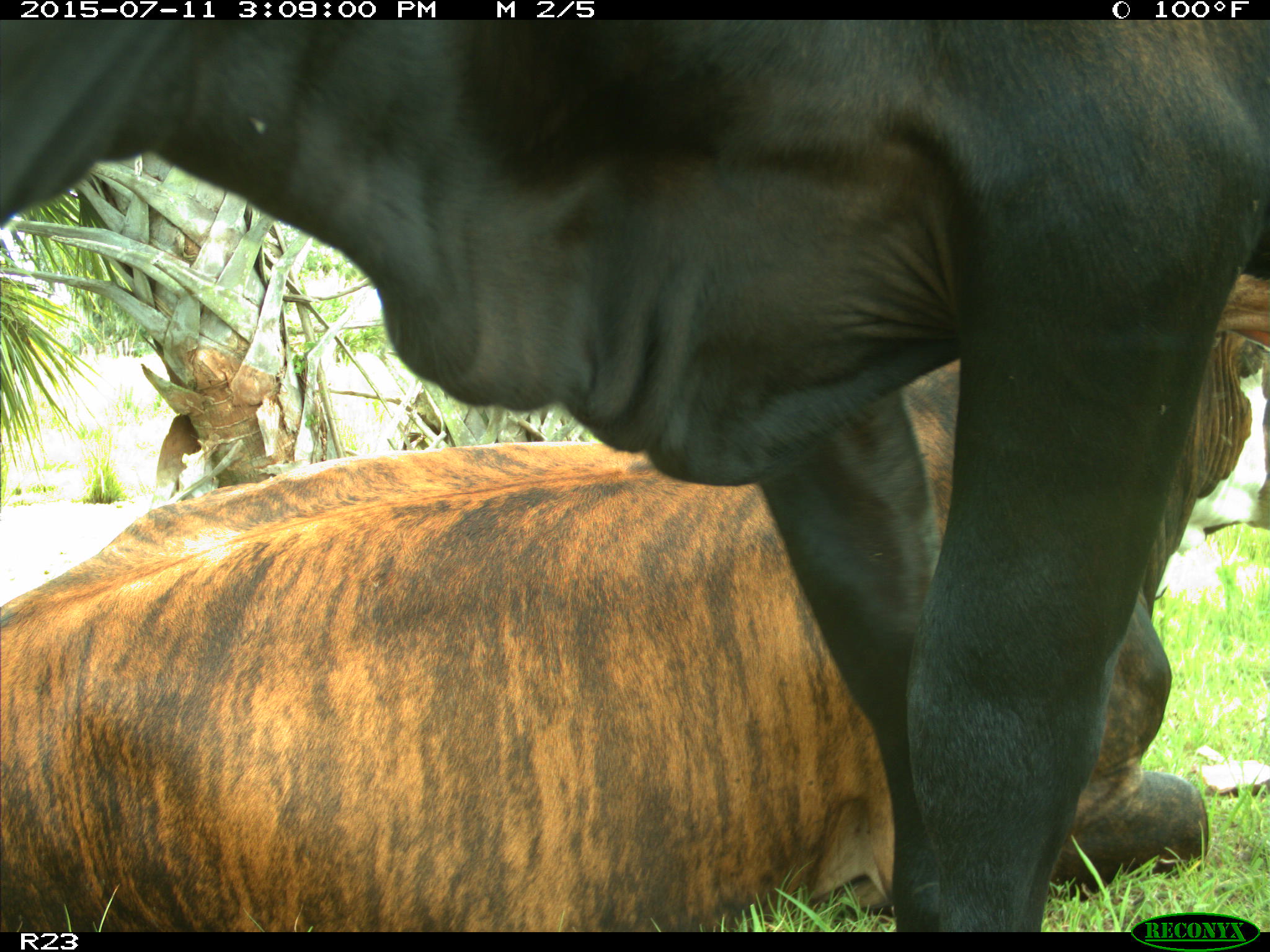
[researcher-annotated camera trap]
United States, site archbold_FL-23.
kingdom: Animalia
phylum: Chordata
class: Mammalia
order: Artiodactyla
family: Bovidae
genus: Bos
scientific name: Bos taurus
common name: domestic cow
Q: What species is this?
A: Bos taurus (domestic cow).